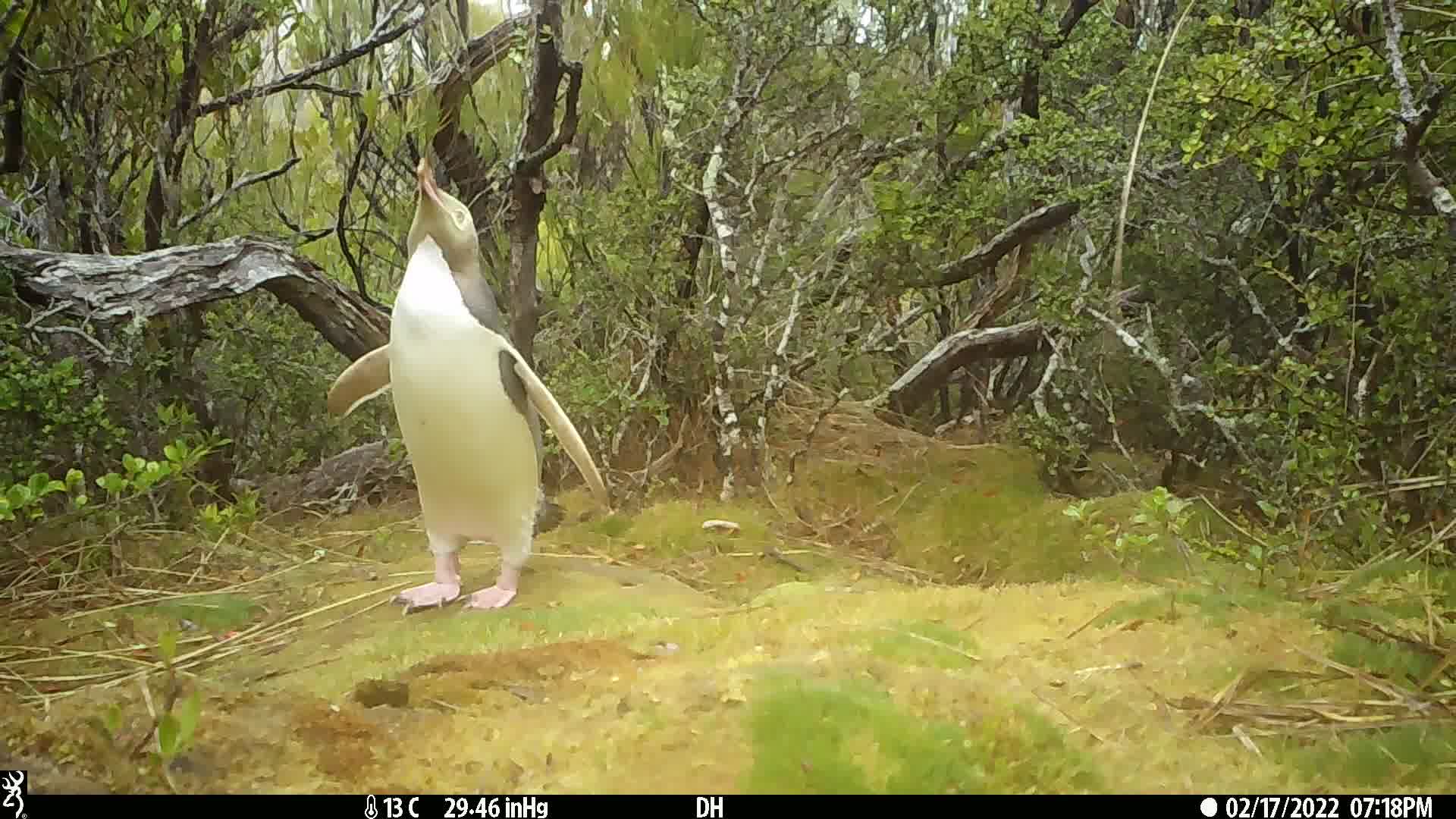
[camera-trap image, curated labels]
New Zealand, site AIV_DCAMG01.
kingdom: Animalia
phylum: Chordata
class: Aves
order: Sphenisciformes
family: Spheniscidae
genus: Megadyptes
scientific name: Megadyptes antipodes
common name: yellow-eyed penguin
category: yellow eyed penguin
Yellow eyed penguin (yellow-eyed penguin) (Megadyptes antipodes).